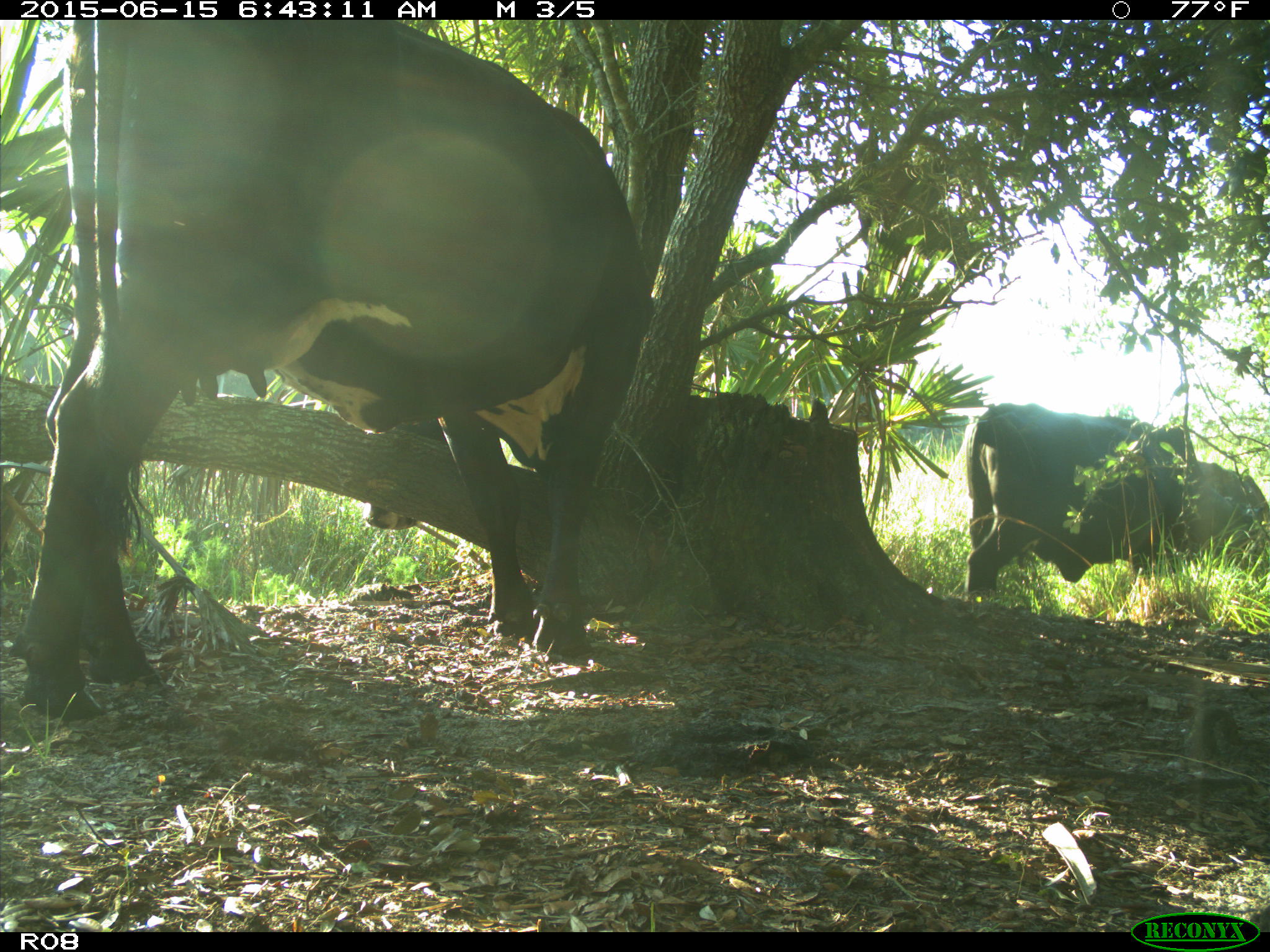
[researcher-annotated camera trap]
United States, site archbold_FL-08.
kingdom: Animalia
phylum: Chordata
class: Mammalia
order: Artiodactyla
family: Bovidae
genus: Bos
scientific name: Bos taurus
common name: domestic cow